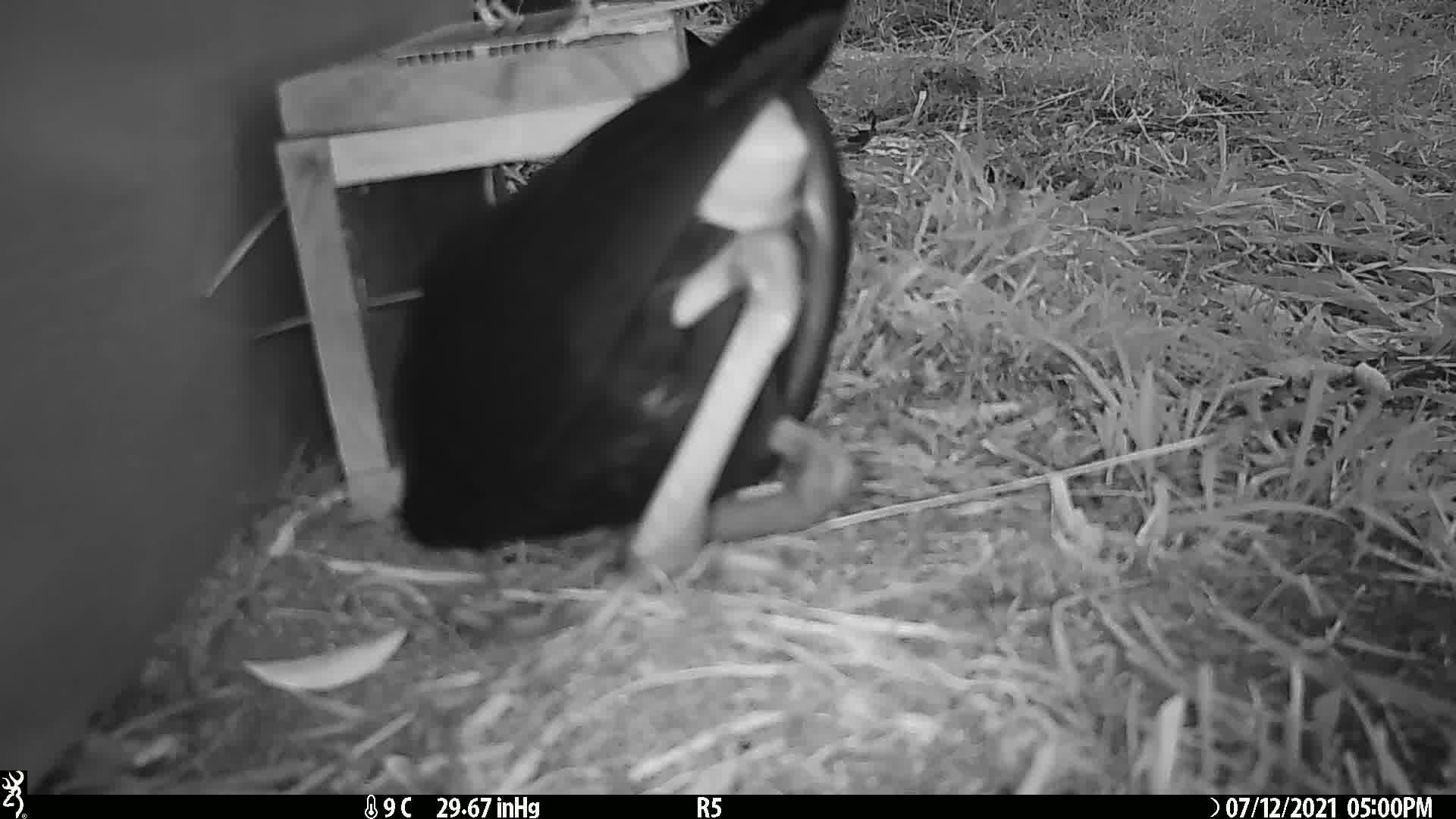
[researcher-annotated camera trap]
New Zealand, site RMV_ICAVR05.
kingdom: Animalia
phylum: Chordata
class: Aves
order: Gruiformes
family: Rallidae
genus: Porphyrio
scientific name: Porphyrio melanotus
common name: australasian swamphen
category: pukeko